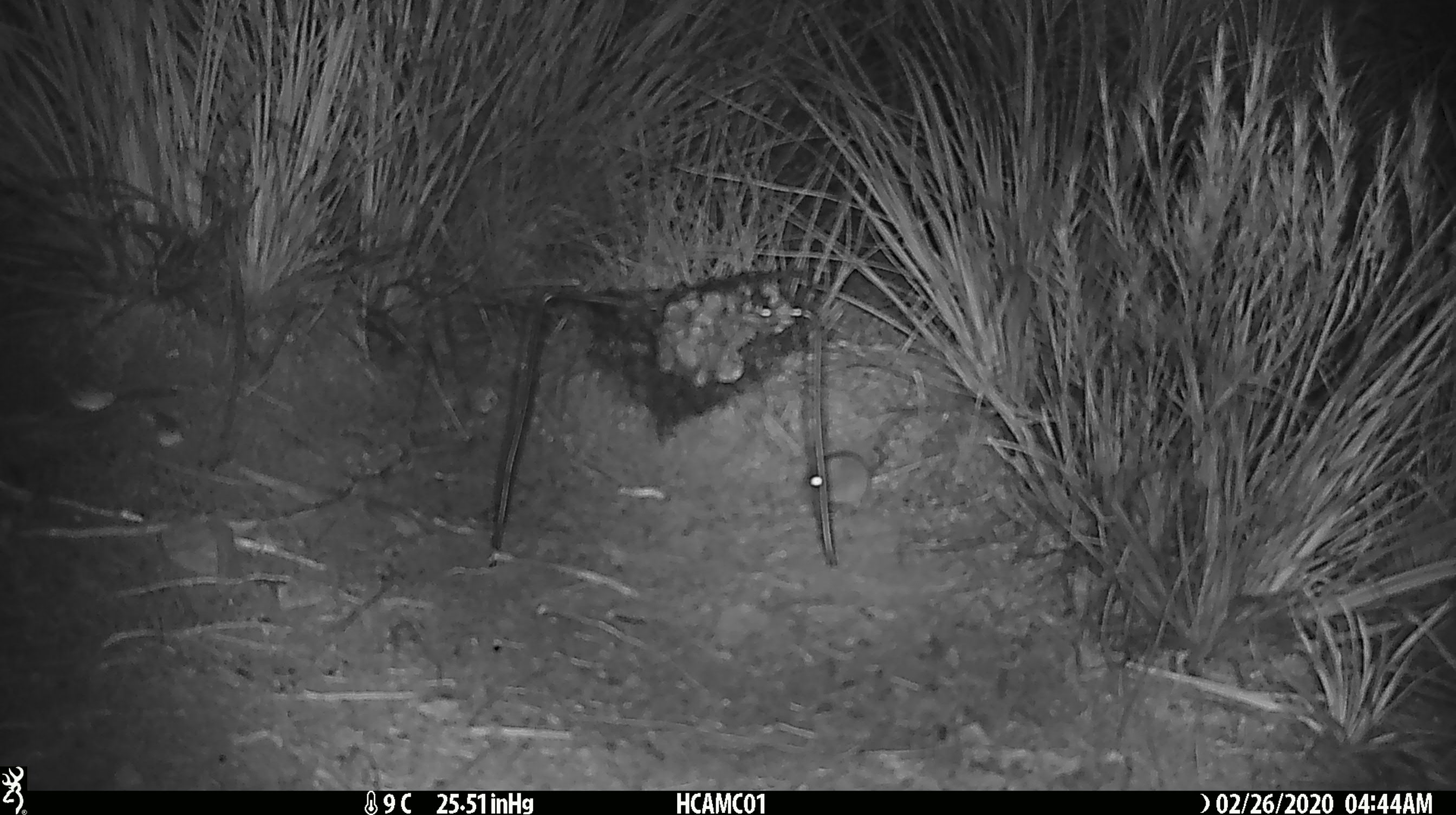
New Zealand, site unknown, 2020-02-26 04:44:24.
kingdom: Animalia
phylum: Chordata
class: Mammalia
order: Rodentia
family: Muridae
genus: Mus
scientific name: Mus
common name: mouse